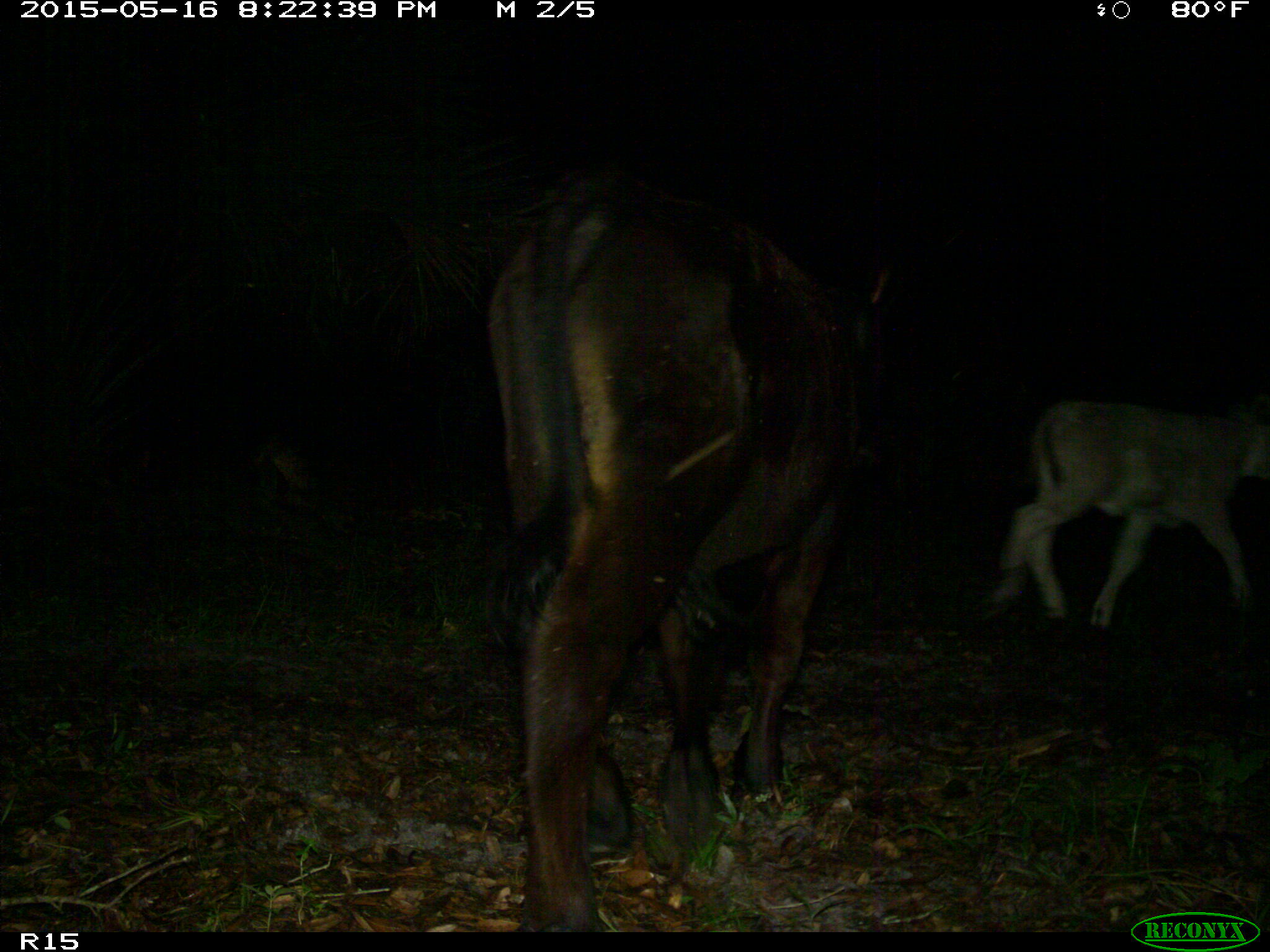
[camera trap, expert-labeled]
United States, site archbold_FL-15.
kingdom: Animalia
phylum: Chordata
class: Mammalia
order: Artiodactyla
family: Bovidae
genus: Bos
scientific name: Bos taurus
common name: domestic cow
Bos taurus (domestic cow).